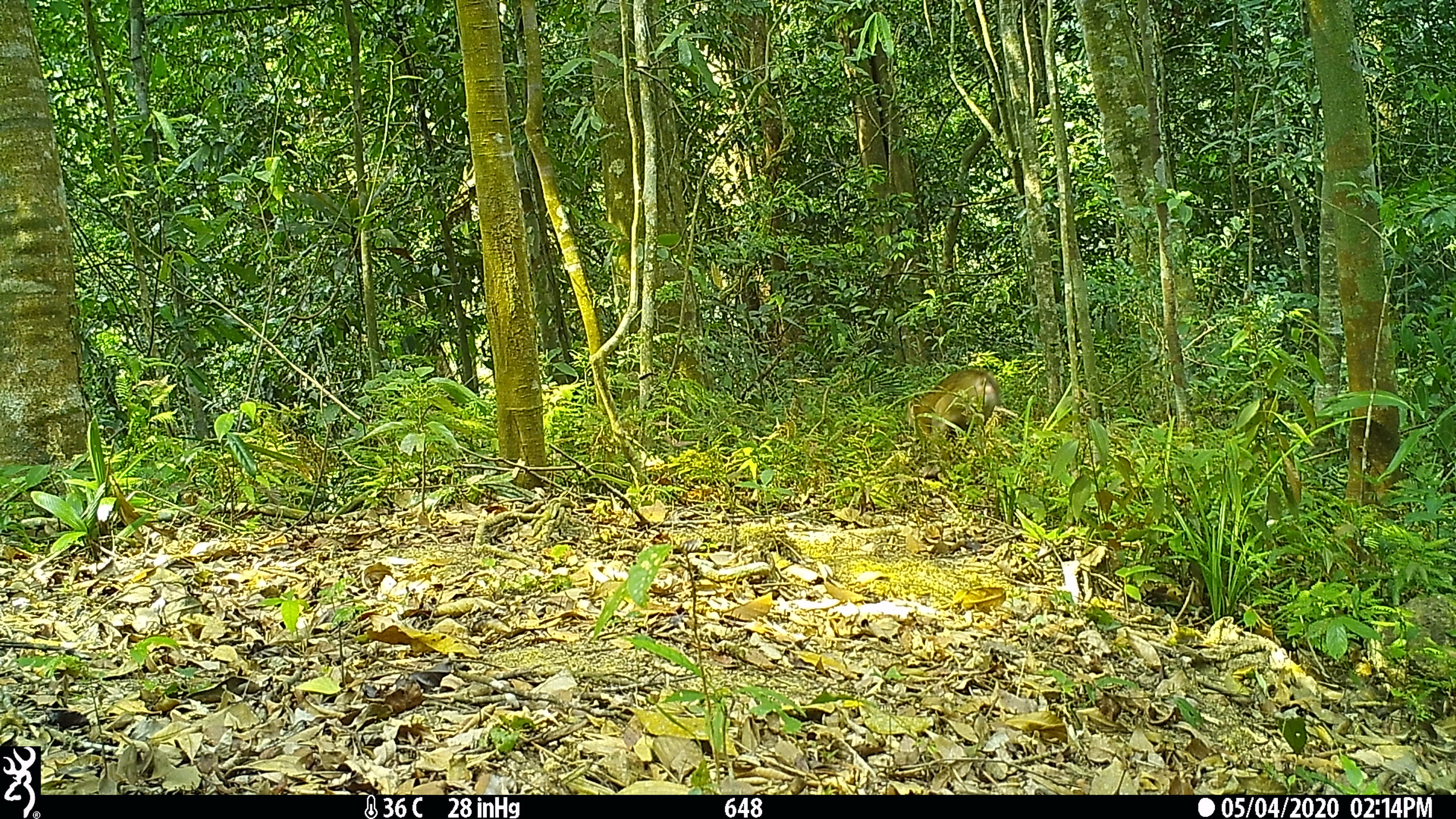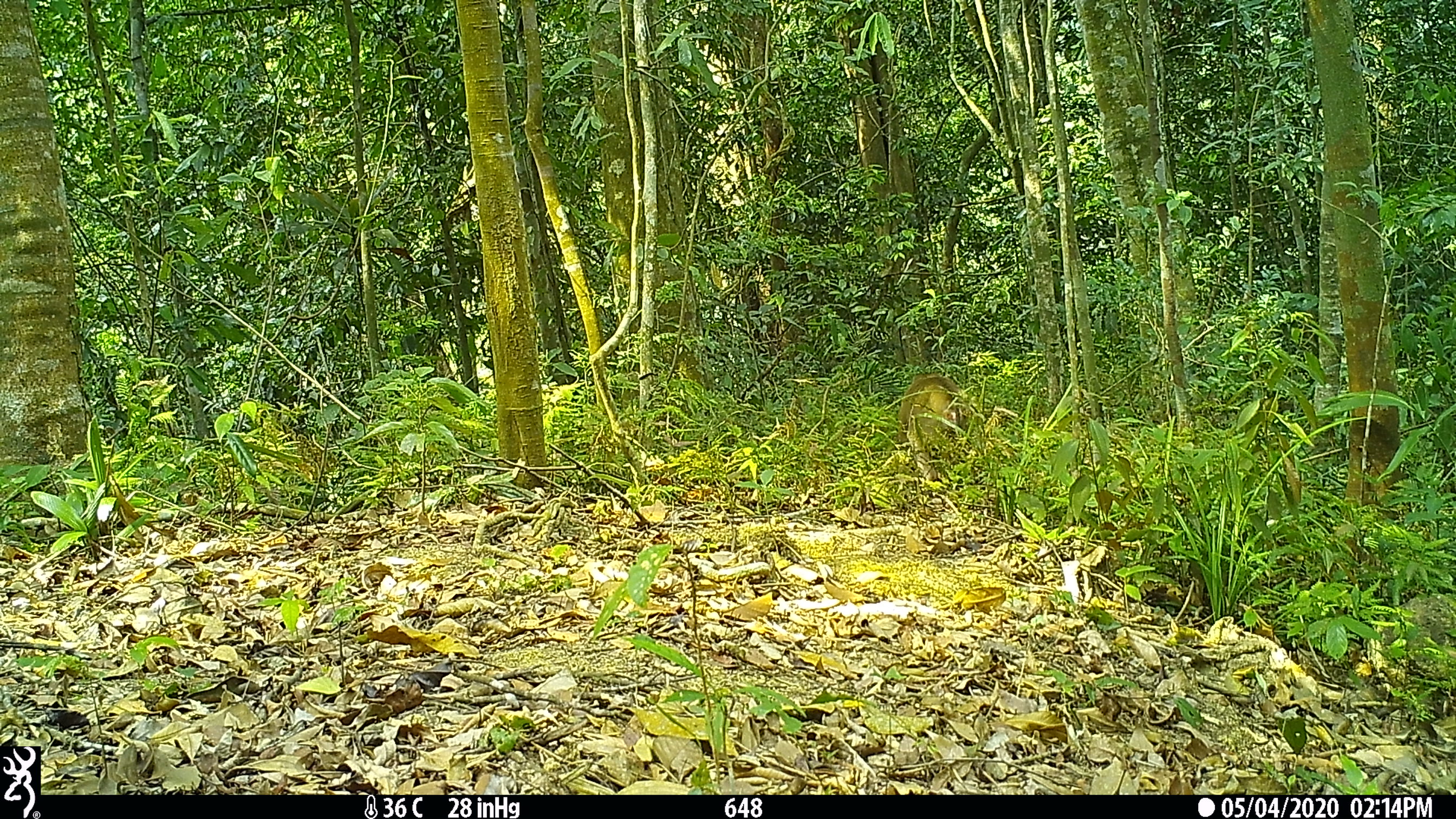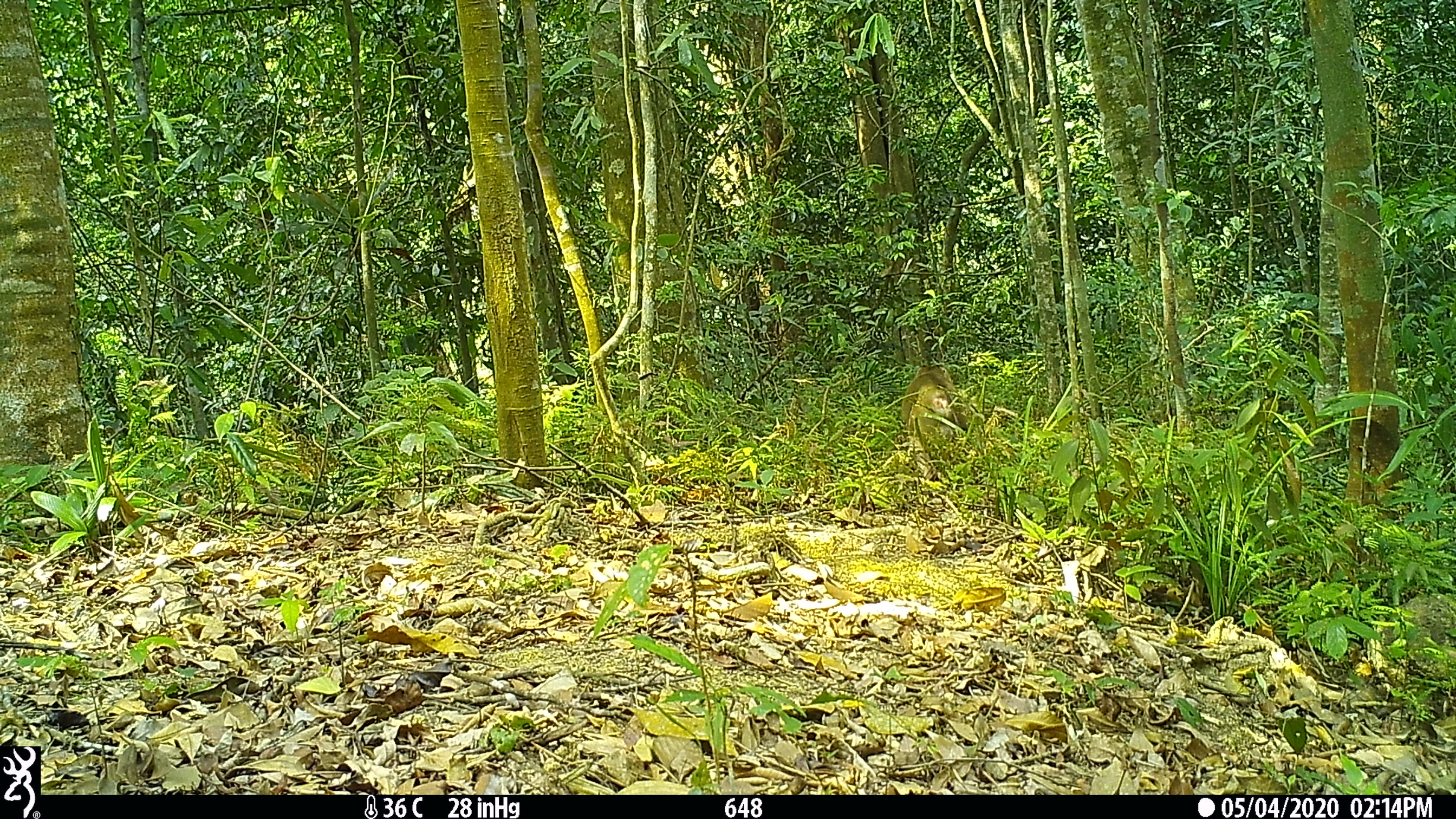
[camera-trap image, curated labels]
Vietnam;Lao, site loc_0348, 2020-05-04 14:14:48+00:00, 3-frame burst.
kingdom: Animalia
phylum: Chordata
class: Mammalia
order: Primates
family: Cercopithecidae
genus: Macaca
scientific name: Macaca nemestrina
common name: pig-tailed macaque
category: pig tailed macaque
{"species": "pig tailed macaque (pig-tailed macaque) (Macaca nemestrina)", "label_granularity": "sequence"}